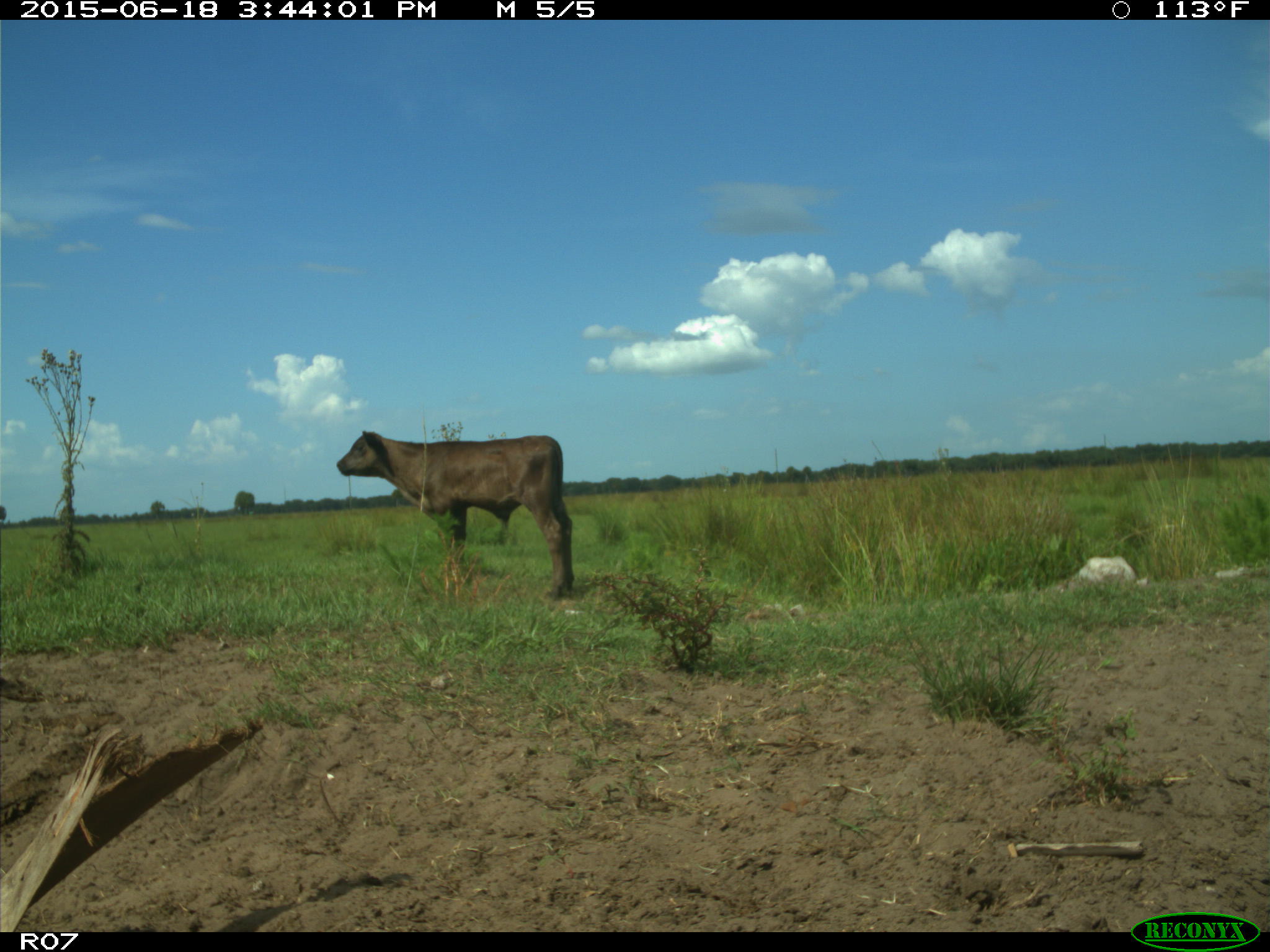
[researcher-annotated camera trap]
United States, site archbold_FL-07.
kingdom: Animalia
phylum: Chordata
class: Mammalia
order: Artiodactyla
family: Bovidae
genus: Bos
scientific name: Bos taurus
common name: domestic cow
Bos taurus (domestic cow).